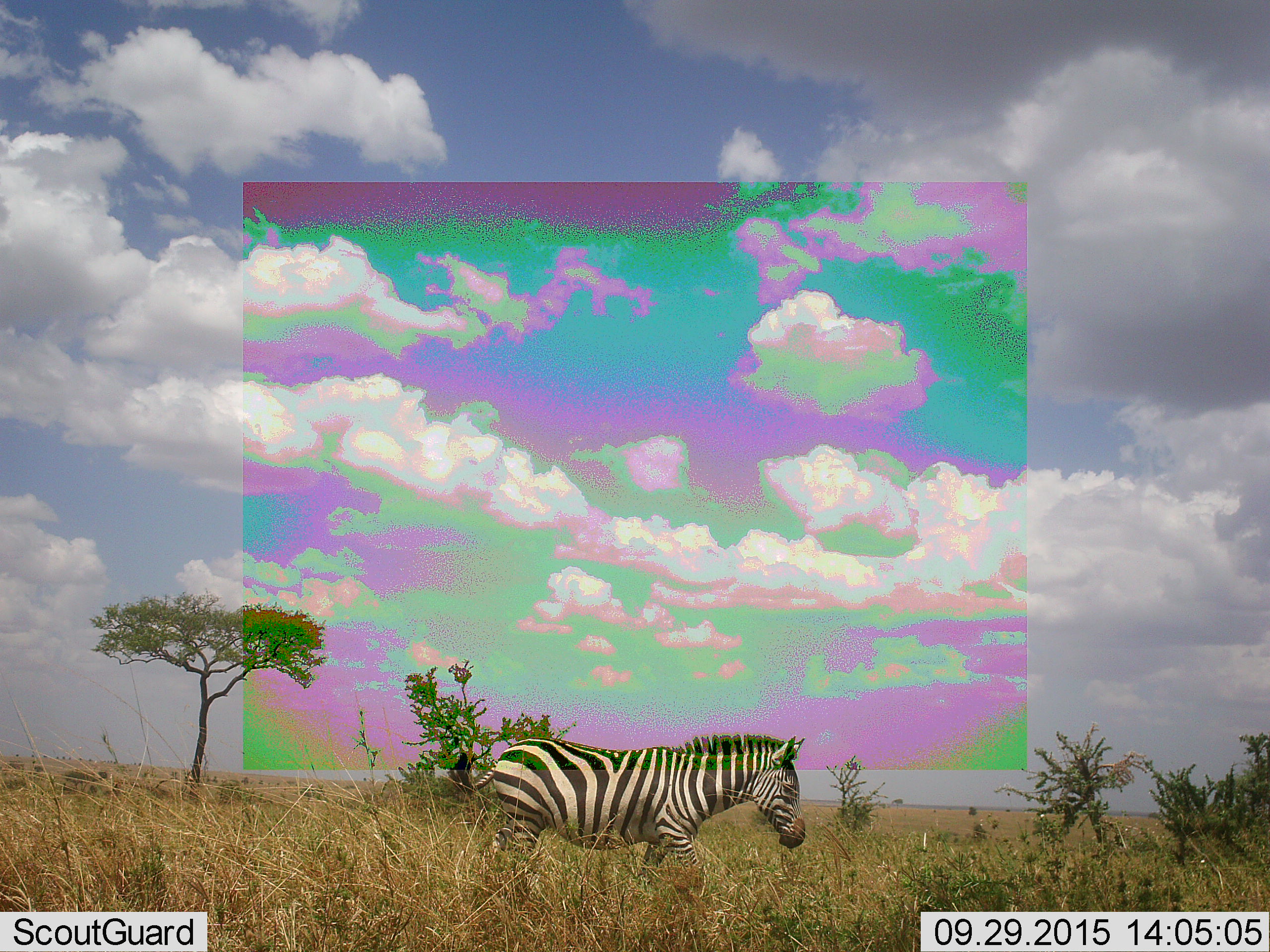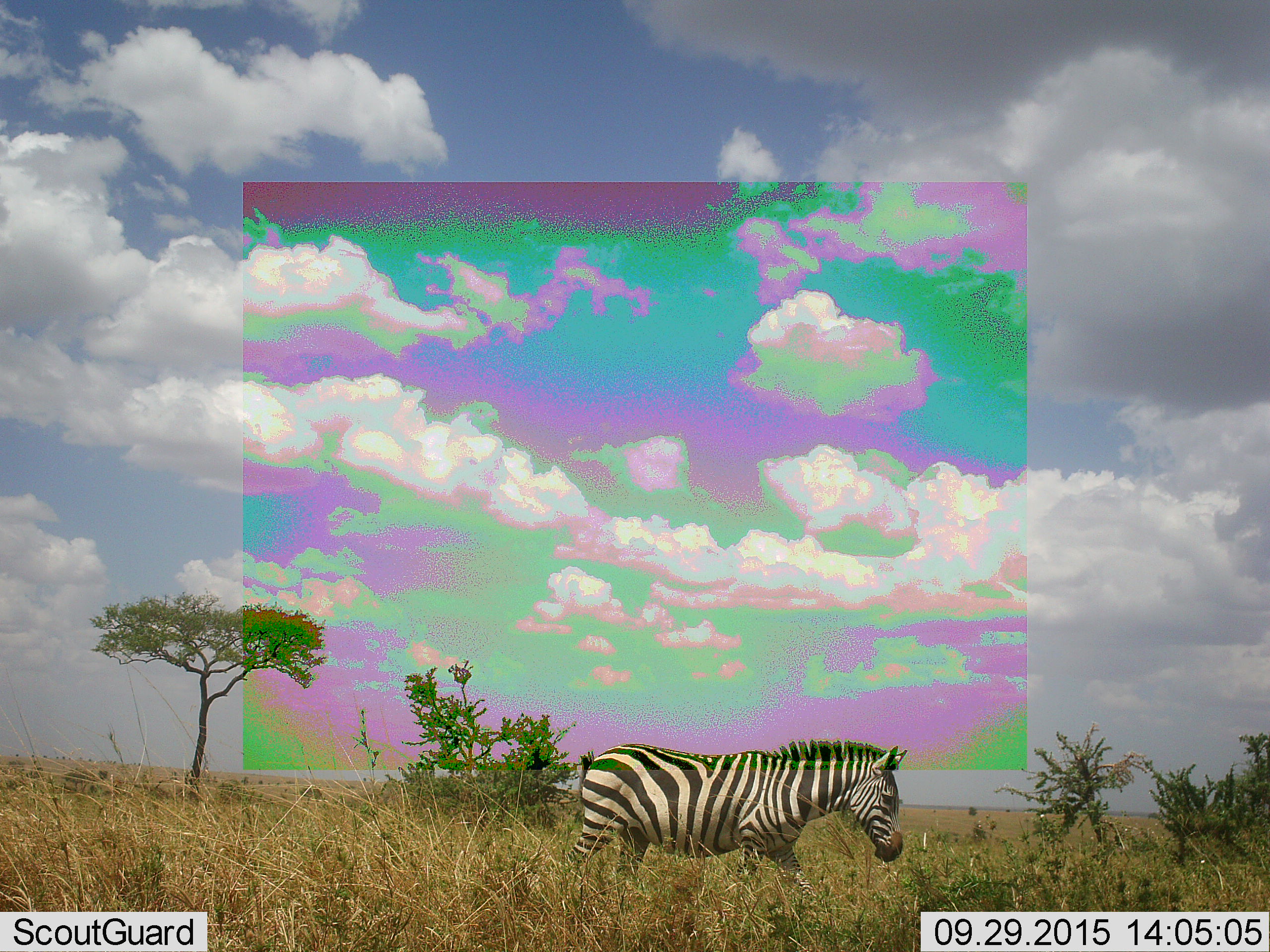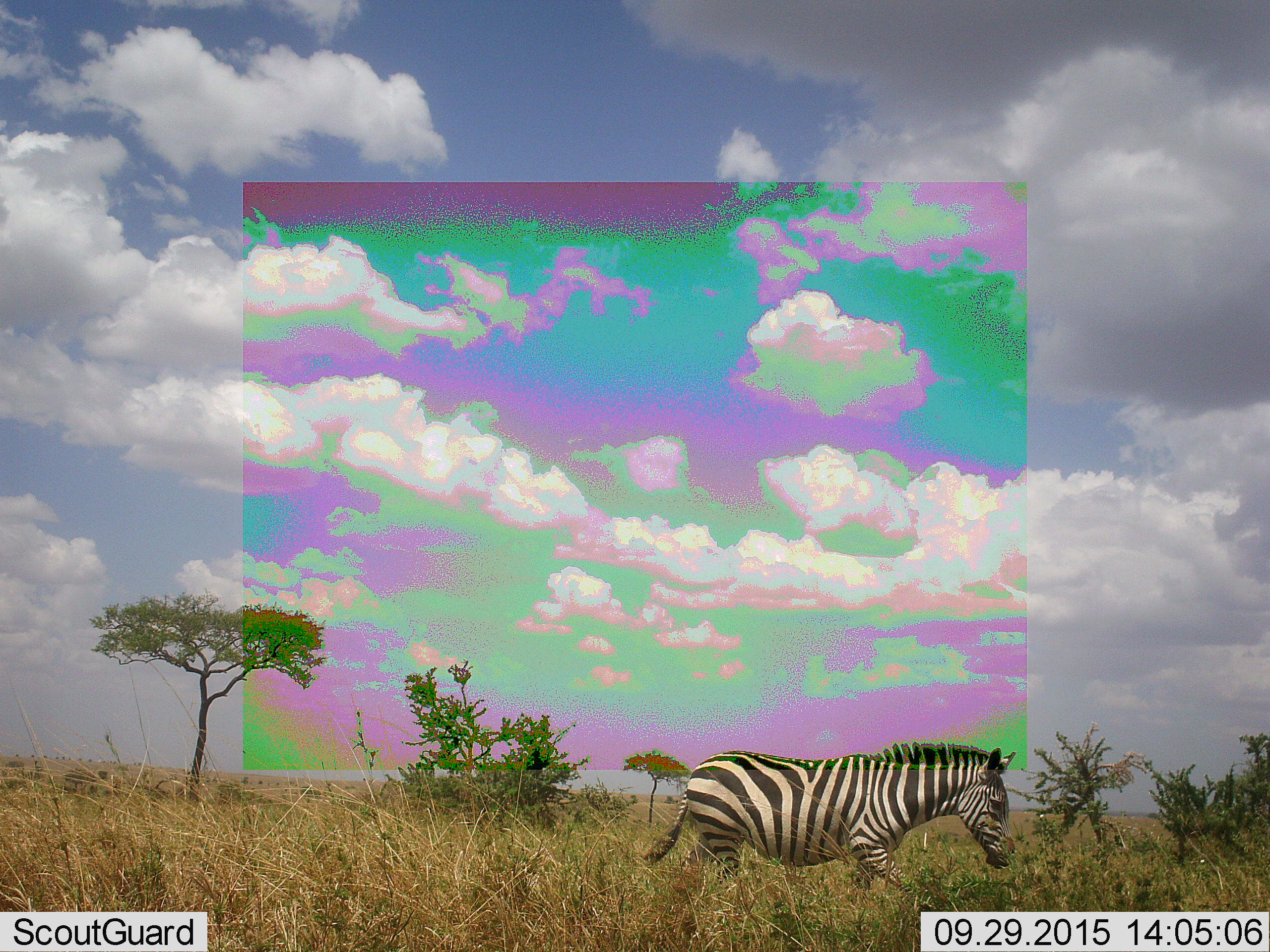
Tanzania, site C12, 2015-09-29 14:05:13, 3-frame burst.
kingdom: Animalia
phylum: Chordata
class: Mammalia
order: Perissodactyla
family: Equidae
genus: Equus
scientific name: Equus quagga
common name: plains zebra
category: zebra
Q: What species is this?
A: Zebra (plains zebra) (Equus quagga).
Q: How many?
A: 1.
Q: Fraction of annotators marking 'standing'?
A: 11%.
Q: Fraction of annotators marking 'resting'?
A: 0%.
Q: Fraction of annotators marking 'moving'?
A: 89%.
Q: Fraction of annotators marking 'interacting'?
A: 0%.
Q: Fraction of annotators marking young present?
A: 0%.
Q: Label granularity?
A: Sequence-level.